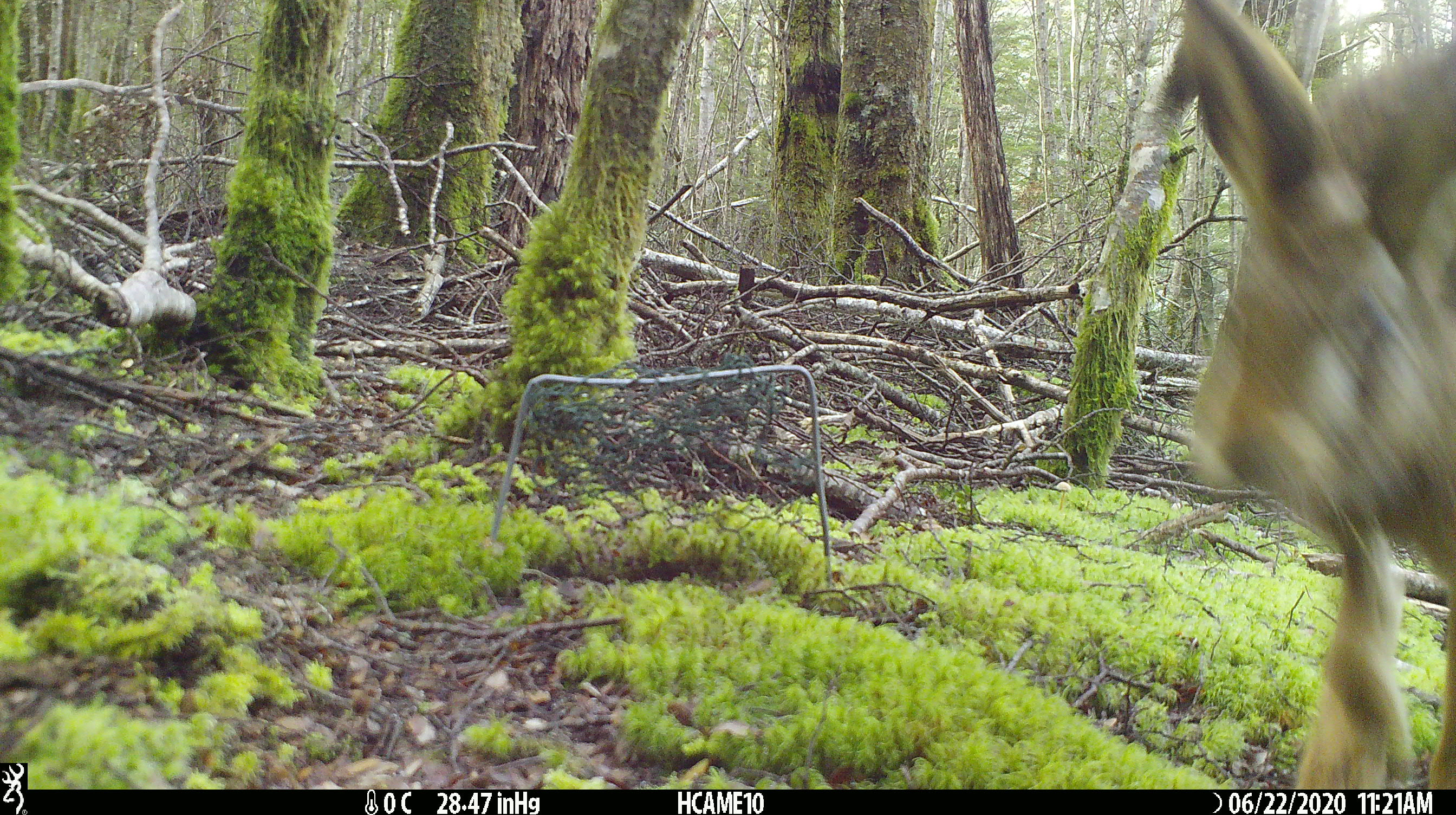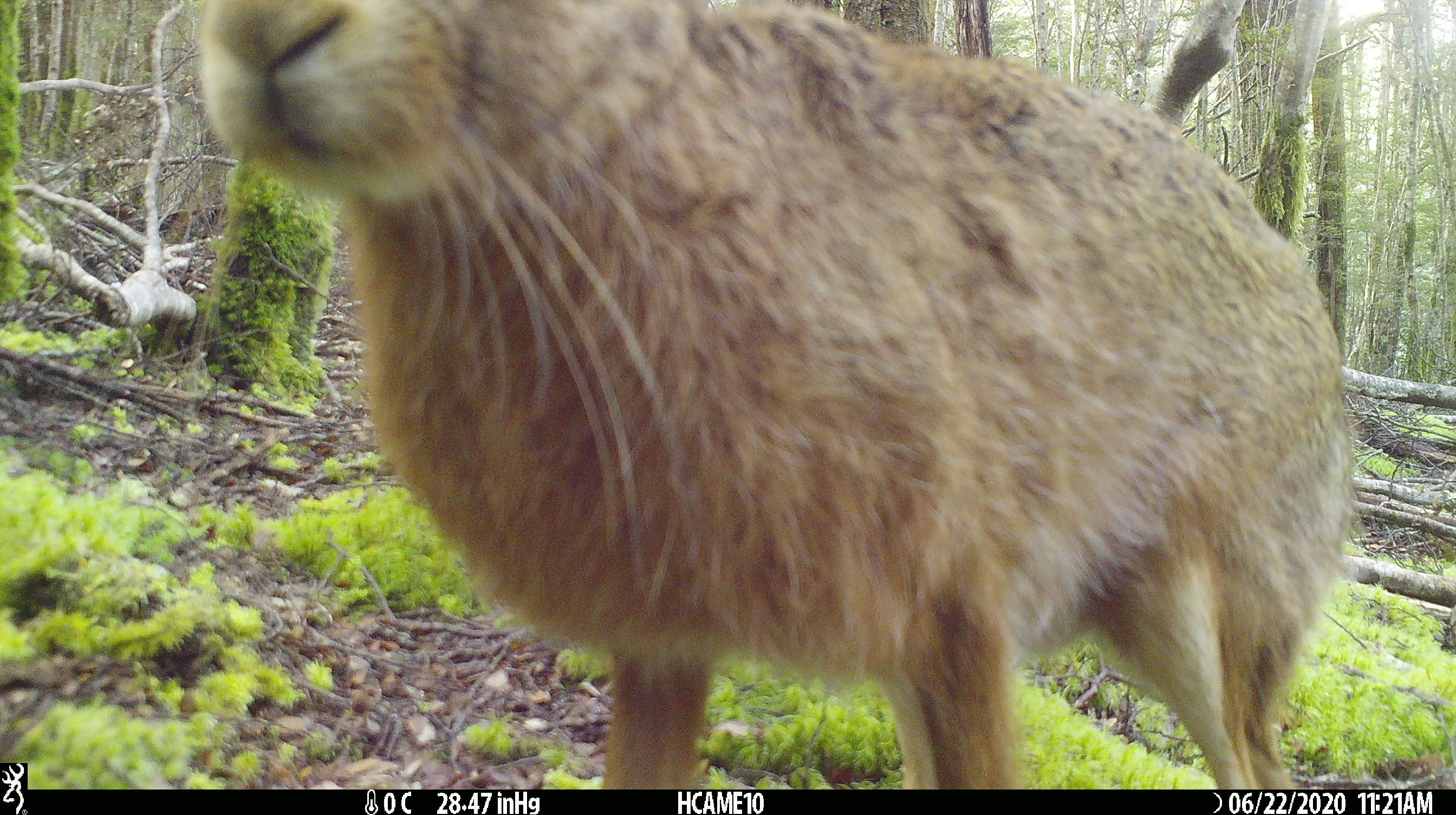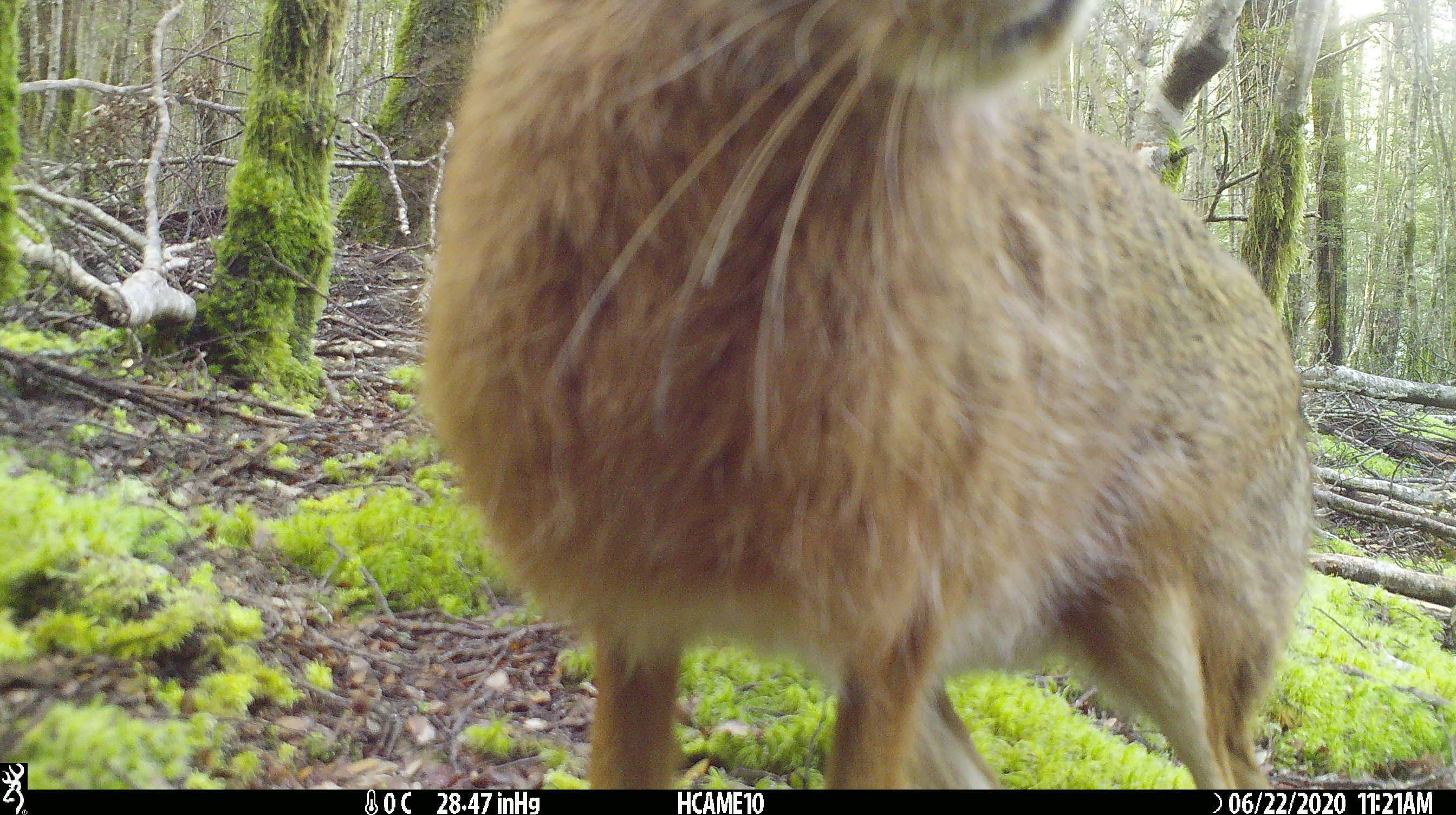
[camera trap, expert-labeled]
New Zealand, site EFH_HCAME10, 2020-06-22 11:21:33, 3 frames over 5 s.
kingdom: Animalia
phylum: Chordata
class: Mammalia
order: Lagomorpha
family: Leporidae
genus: Lepus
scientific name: Lepus europaeus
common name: brown hare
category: hare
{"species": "hare (brown hare) (Lepus europaeus)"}